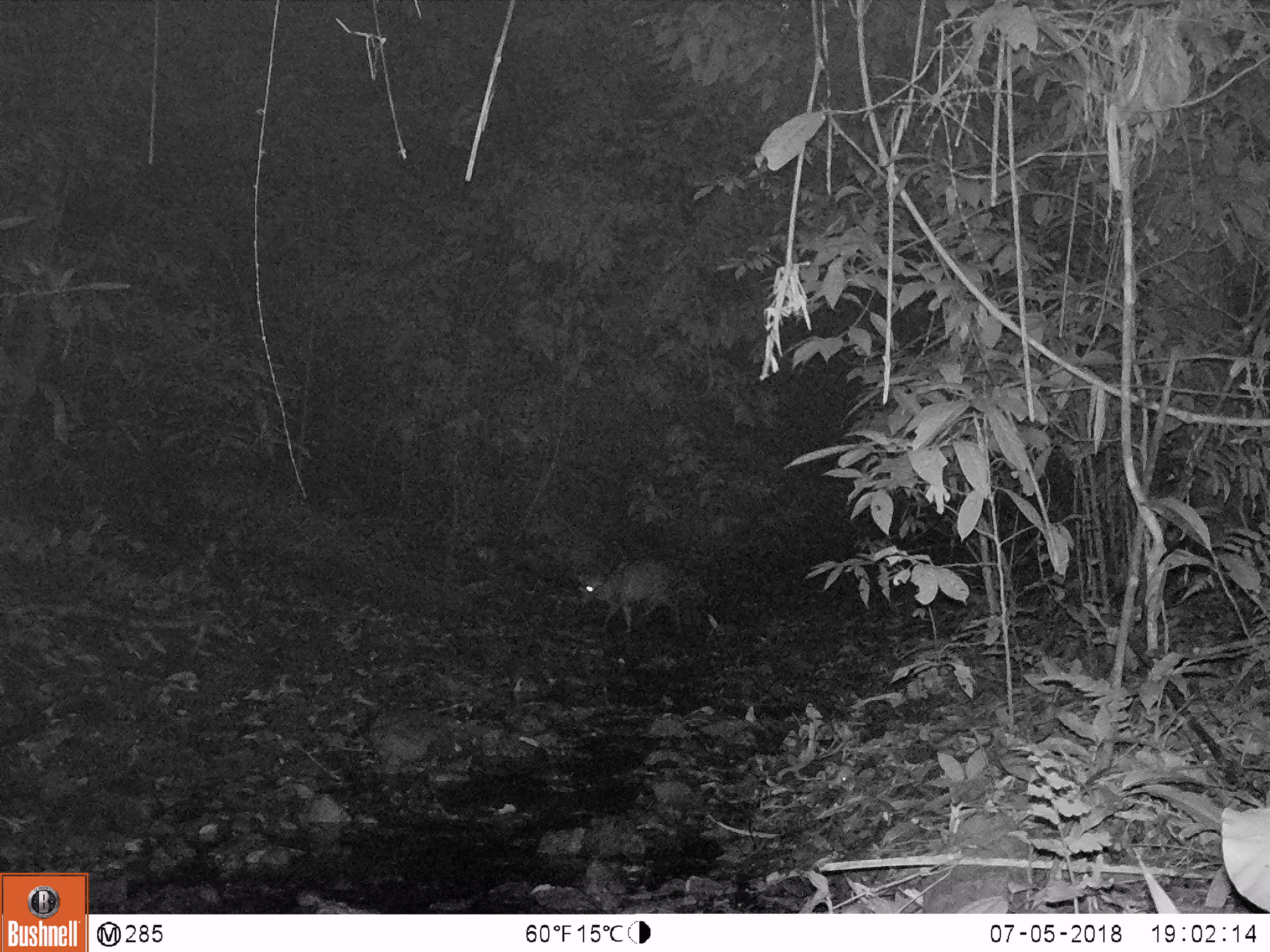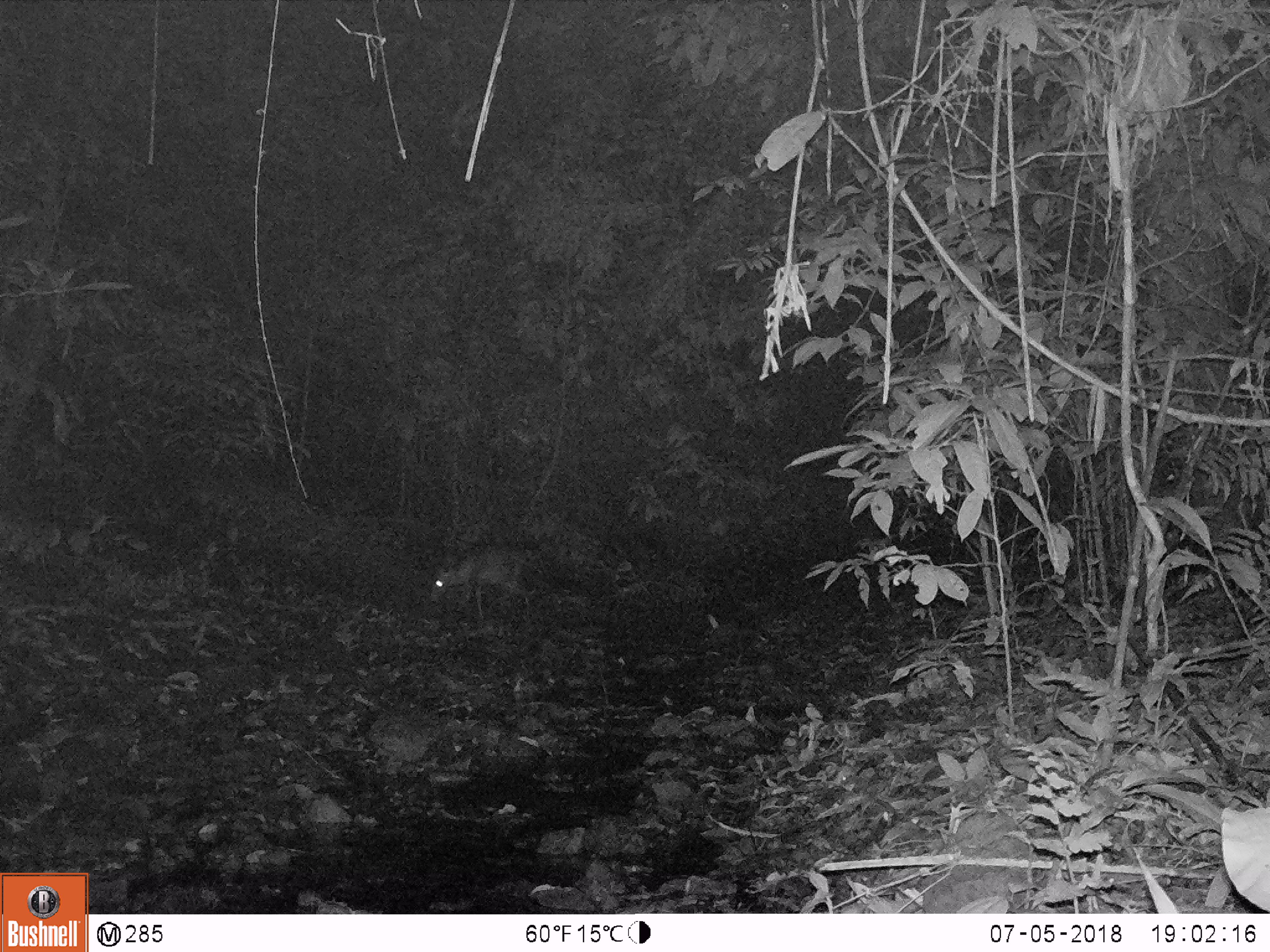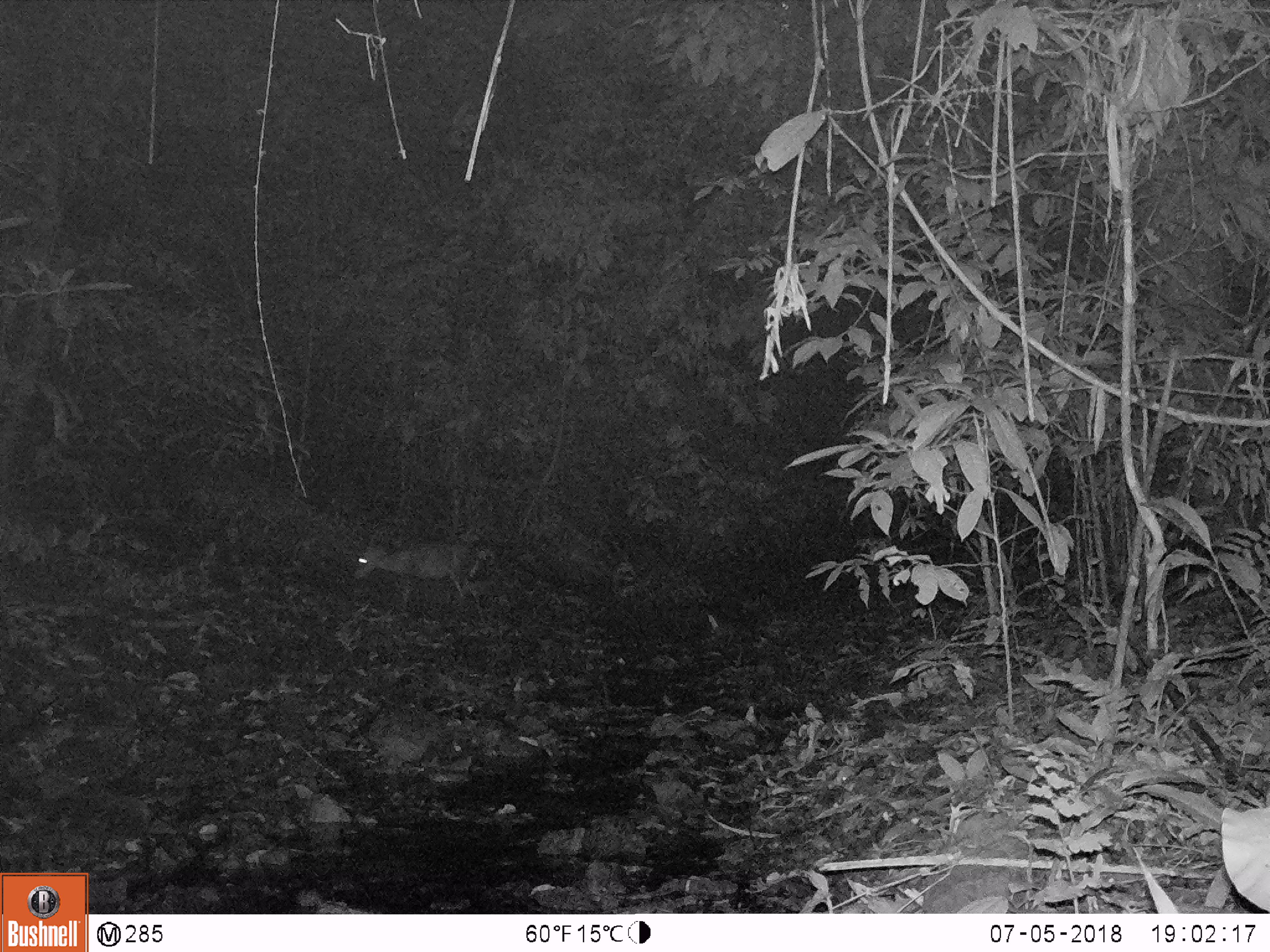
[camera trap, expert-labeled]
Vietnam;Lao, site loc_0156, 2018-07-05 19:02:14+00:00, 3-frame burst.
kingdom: Animalia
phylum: Chordata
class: Mammalia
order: Artiodactyla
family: Cervidae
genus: Muntiacus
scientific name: Muntiacus rooseveltorum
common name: roosevelt's muntjac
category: roosevelts muntjac group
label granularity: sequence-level